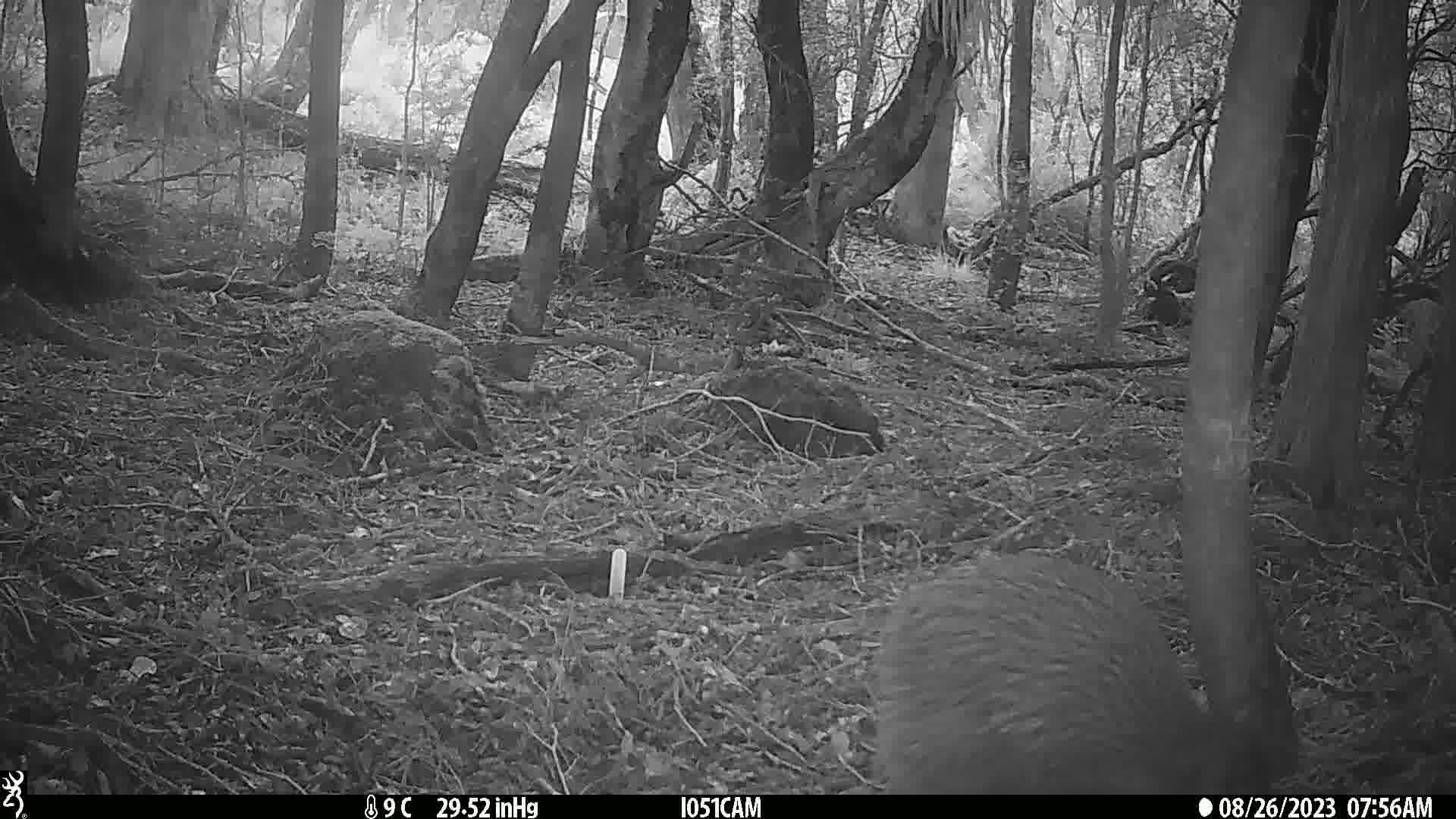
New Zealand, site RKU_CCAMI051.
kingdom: Animalia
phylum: Chordata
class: Aves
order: Apterygiformes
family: Apterygidae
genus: Apteryx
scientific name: Apteryx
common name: kiwi